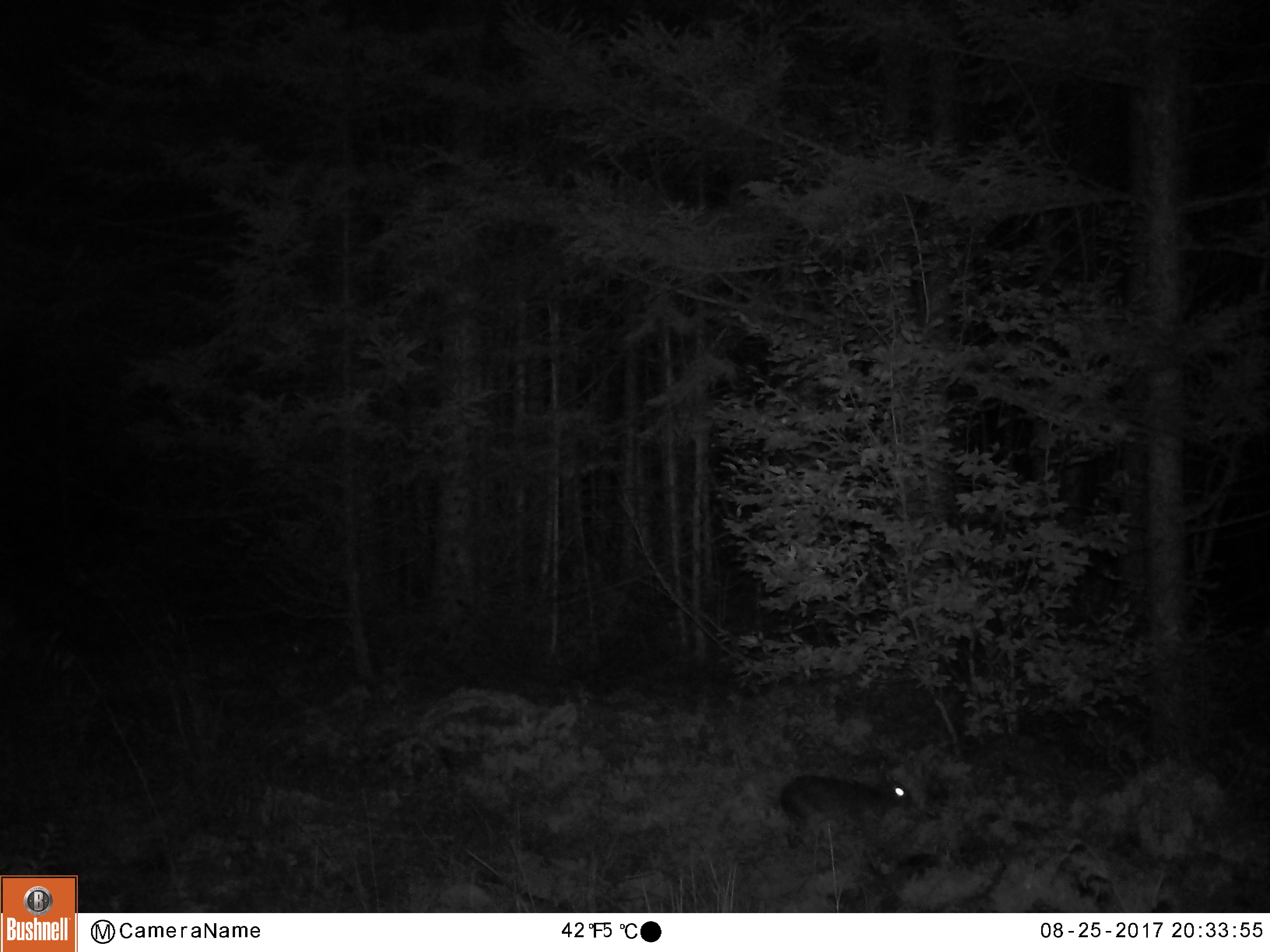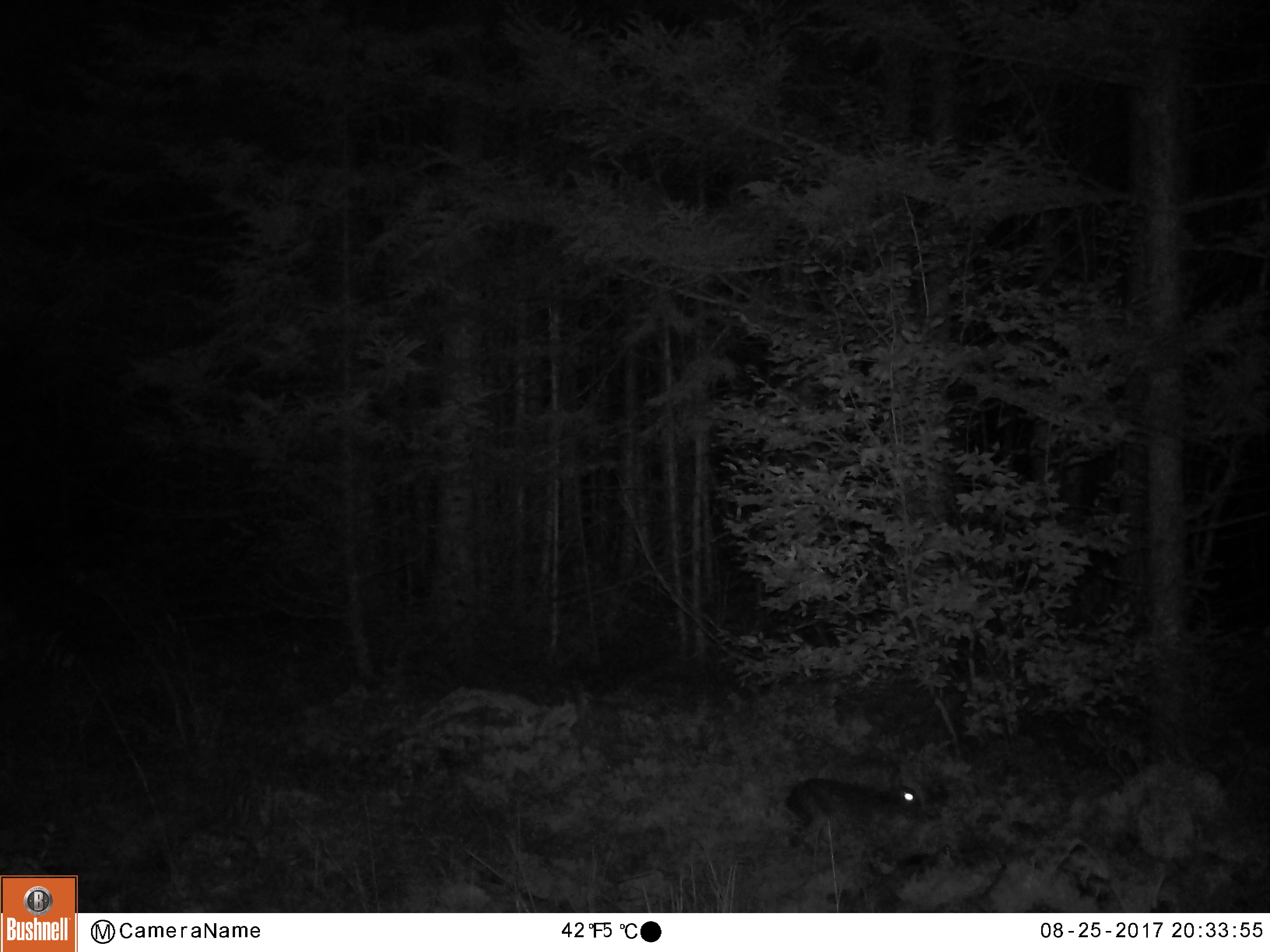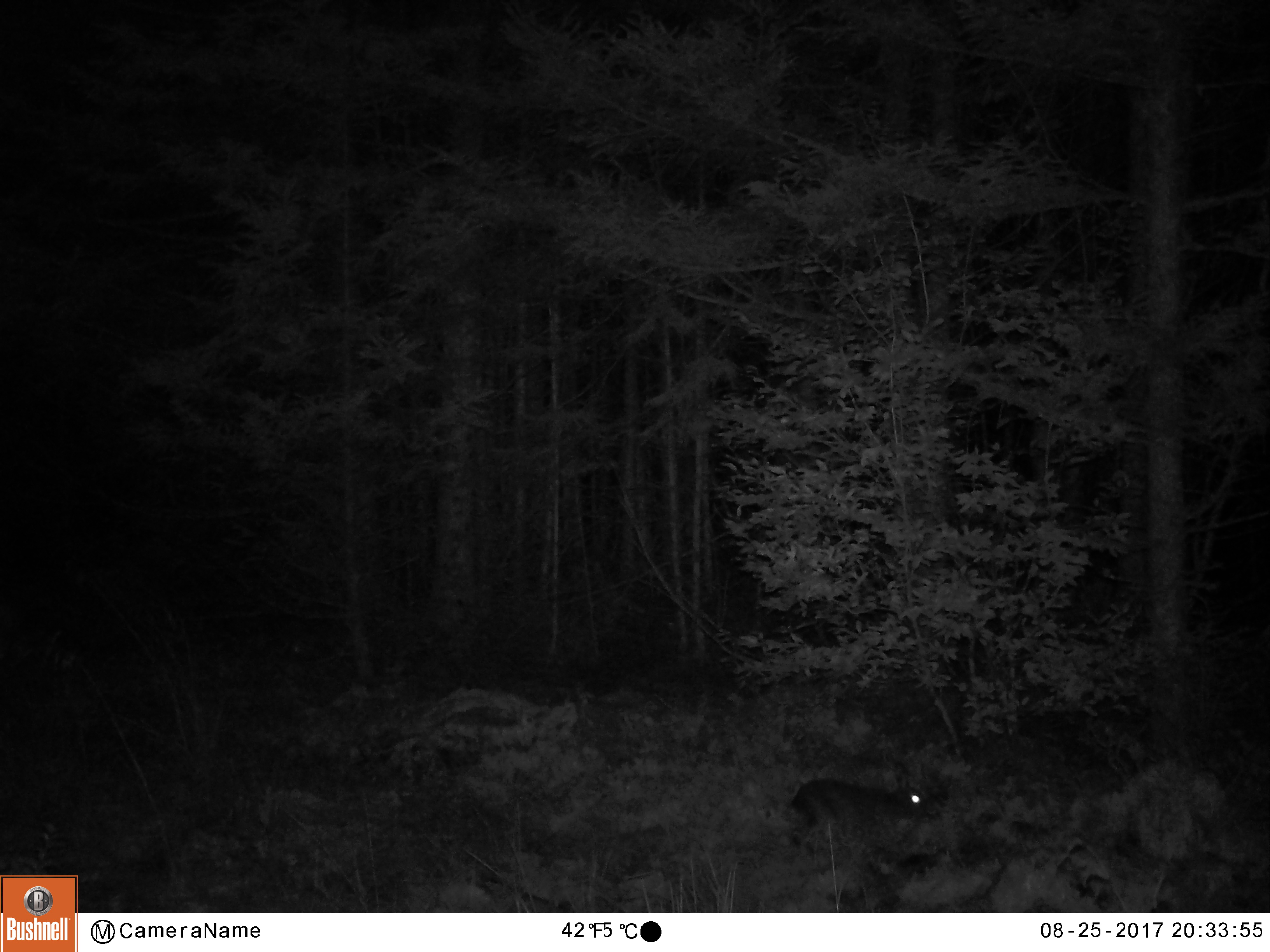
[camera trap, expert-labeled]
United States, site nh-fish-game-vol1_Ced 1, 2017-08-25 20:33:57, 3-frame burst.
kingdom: Animalia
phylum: Chordata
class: Mammalia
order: Lagomorpha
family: Leporidae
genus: Lepus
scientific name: Lepus americanus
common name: snowshoe hare